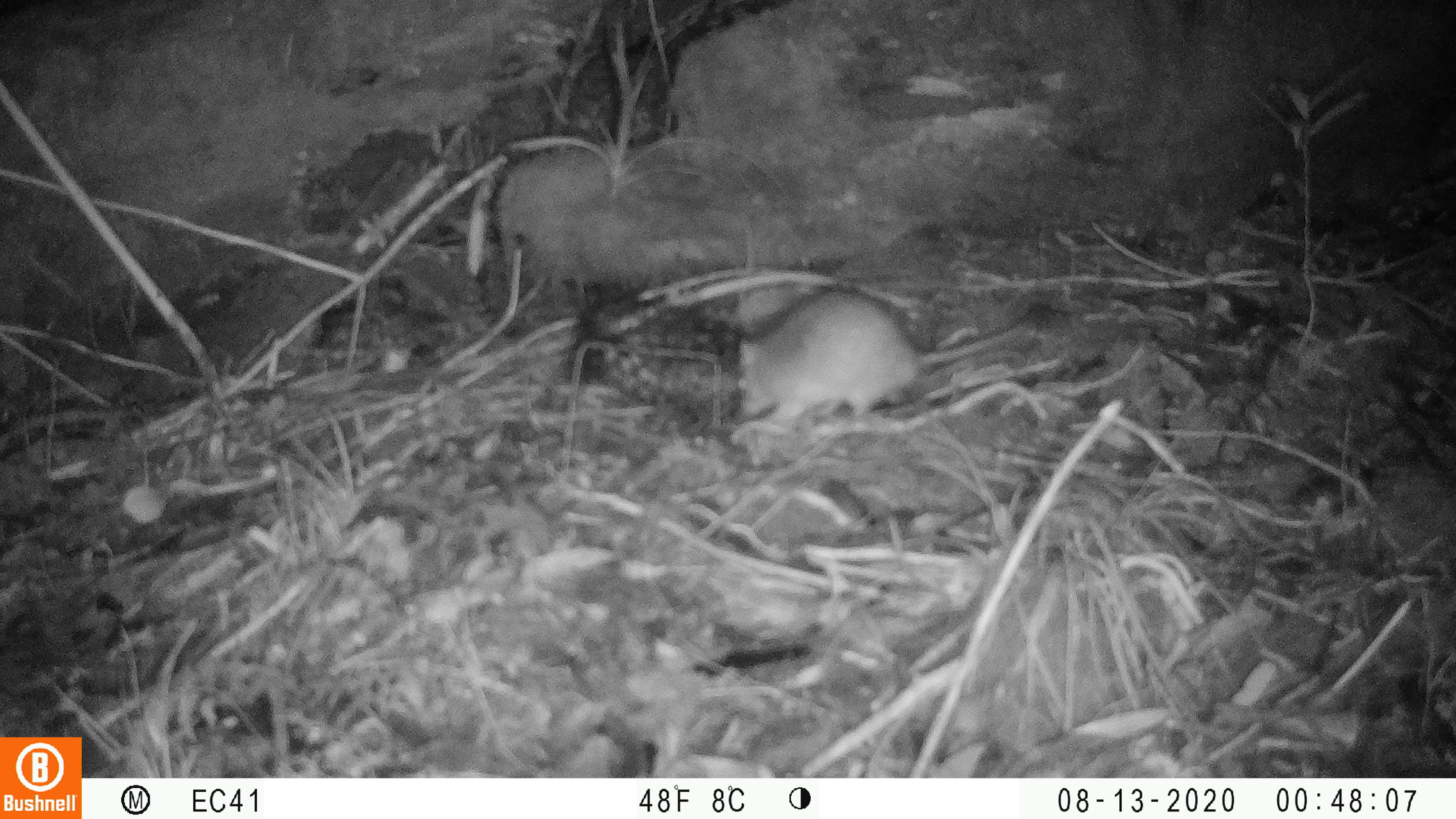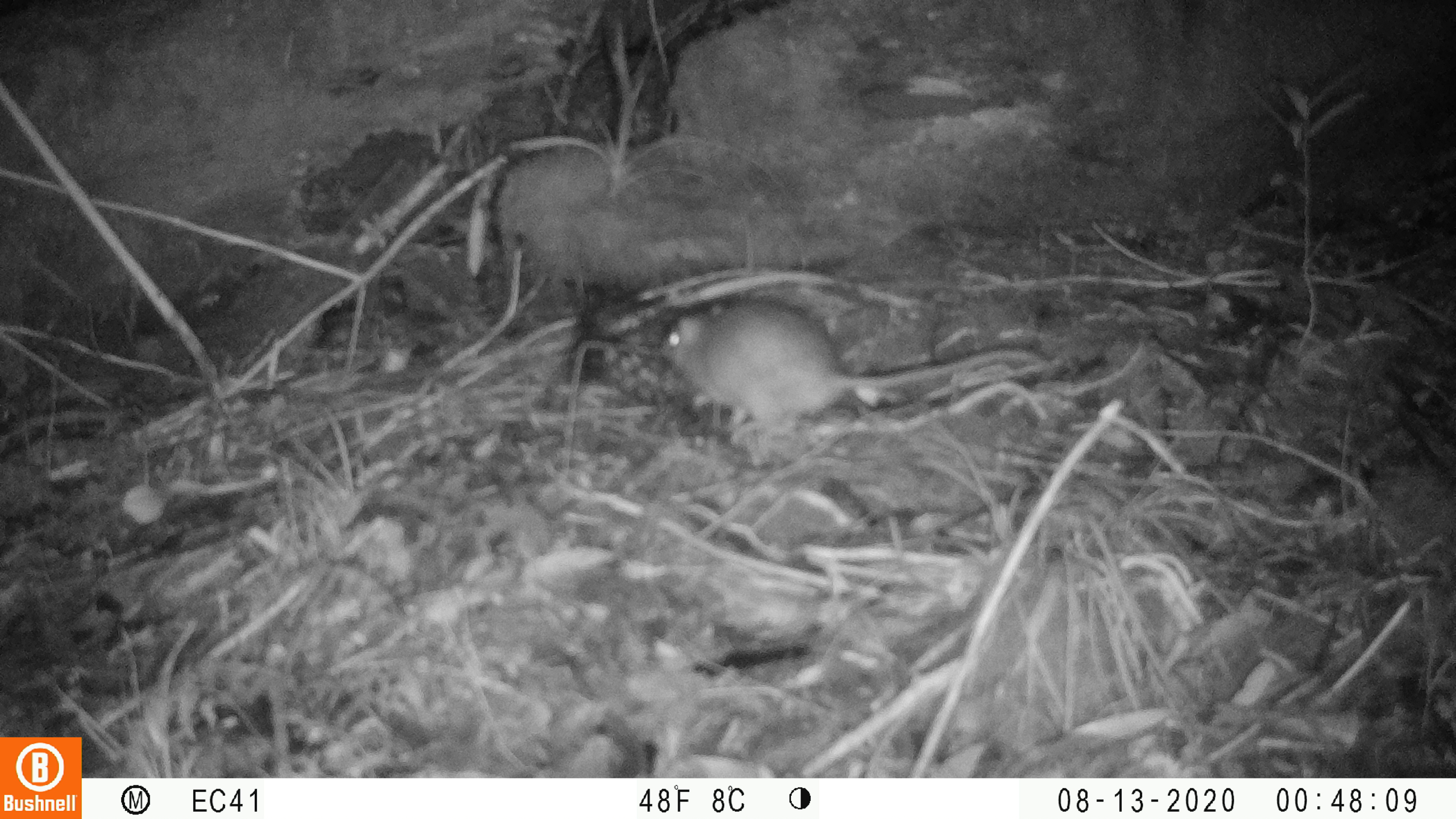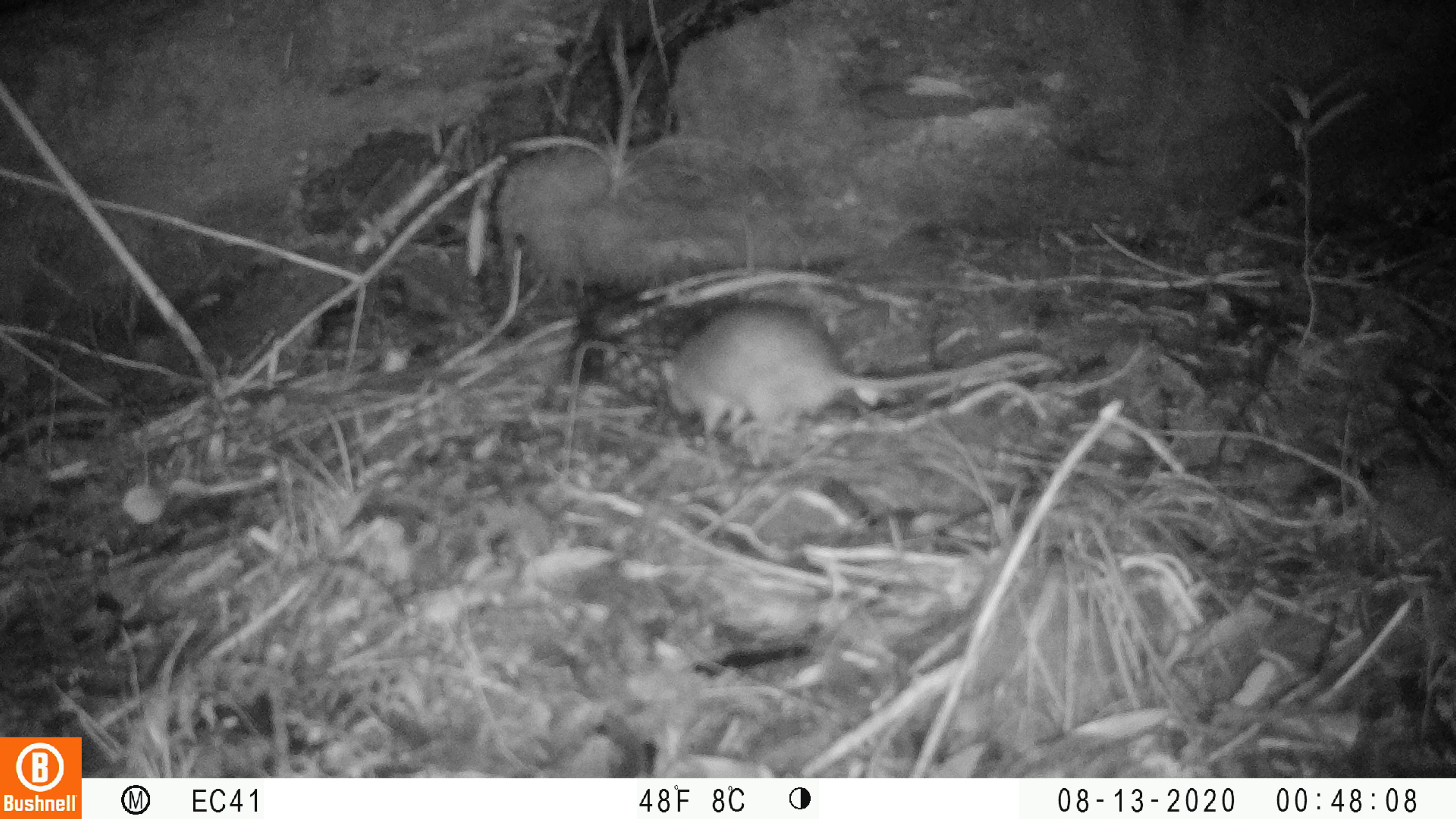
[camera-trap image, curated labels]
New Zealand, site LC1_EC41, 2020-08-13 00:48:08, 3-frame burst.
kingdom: Animalia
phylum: Chordata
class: Mammalia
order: Rodentia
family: Muridae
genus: Rattus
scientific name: Rattus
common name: rat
Rat (Rattus).